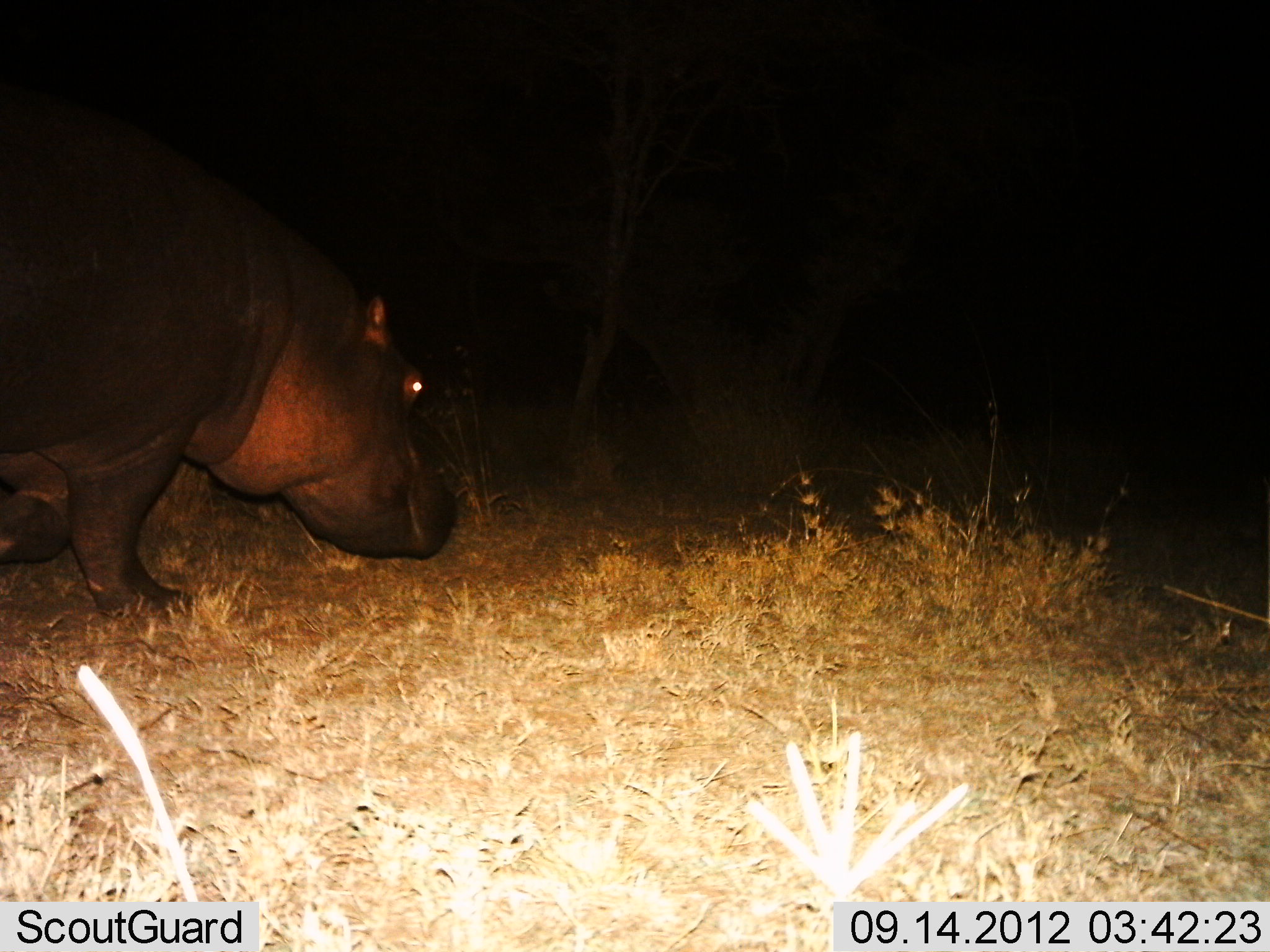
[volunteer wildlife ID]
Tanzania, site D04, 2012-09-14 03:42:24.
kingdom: Animalia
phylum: Chordata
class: Mammalia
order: Artiodactyla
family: Hippopotamidae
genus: Hippopotamus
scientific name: Hippopotamus amphibius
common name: hippopotamus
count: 1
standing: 20%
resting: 0%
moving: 60%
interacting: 0%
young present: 0%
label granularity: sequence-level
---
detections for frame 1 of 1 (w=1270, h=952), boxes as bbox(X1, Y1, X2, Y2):
animal: bbox(0, 141, 458, 620)